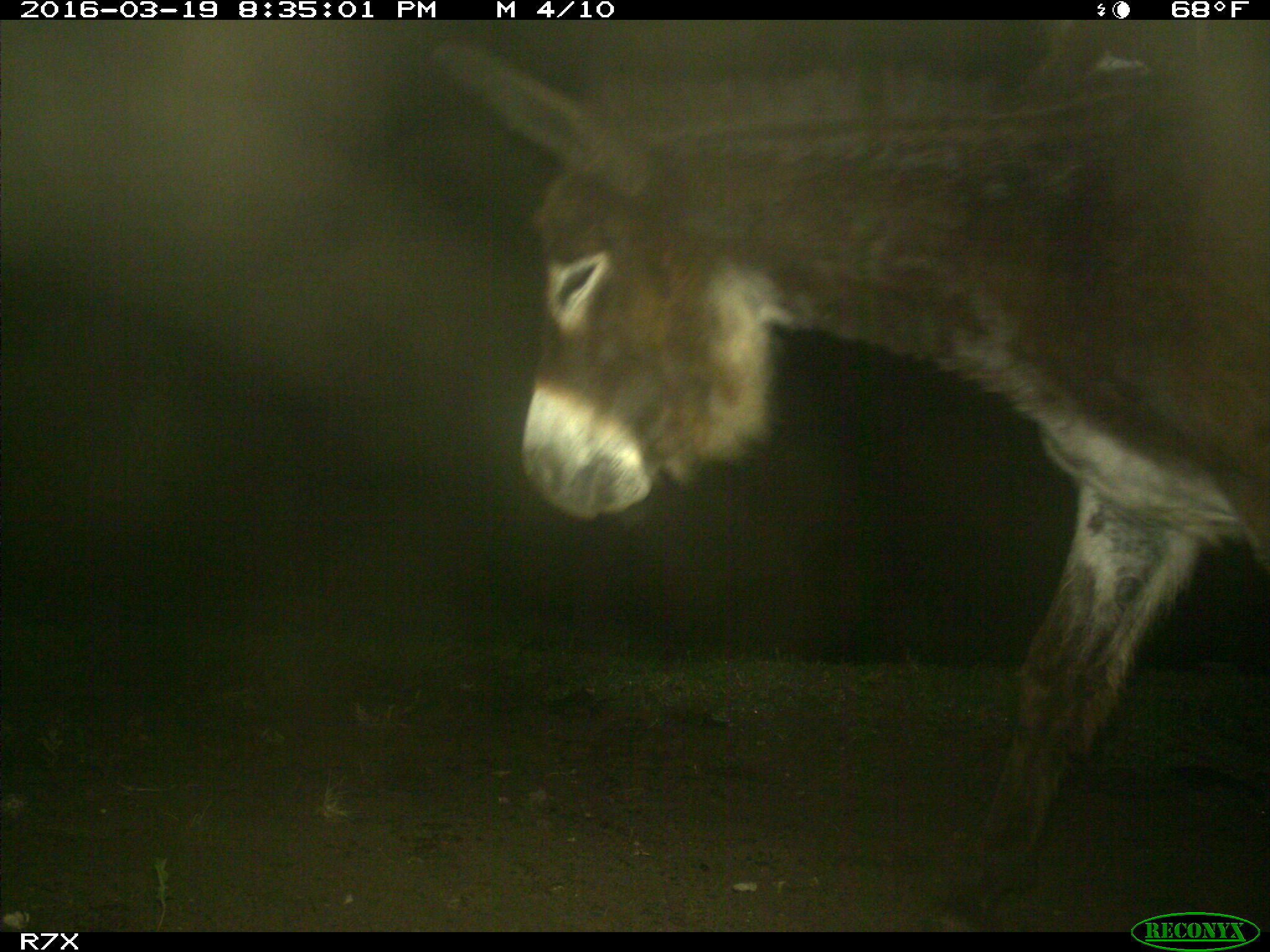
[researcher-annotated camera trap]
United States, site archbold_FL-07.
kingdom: Animalia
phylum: Chordata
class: Mammalia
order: Perissodactyla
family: Equidae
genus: Equus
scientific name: Equus africanus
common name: african wild ass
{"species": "Equus africanus (african wild ass)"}